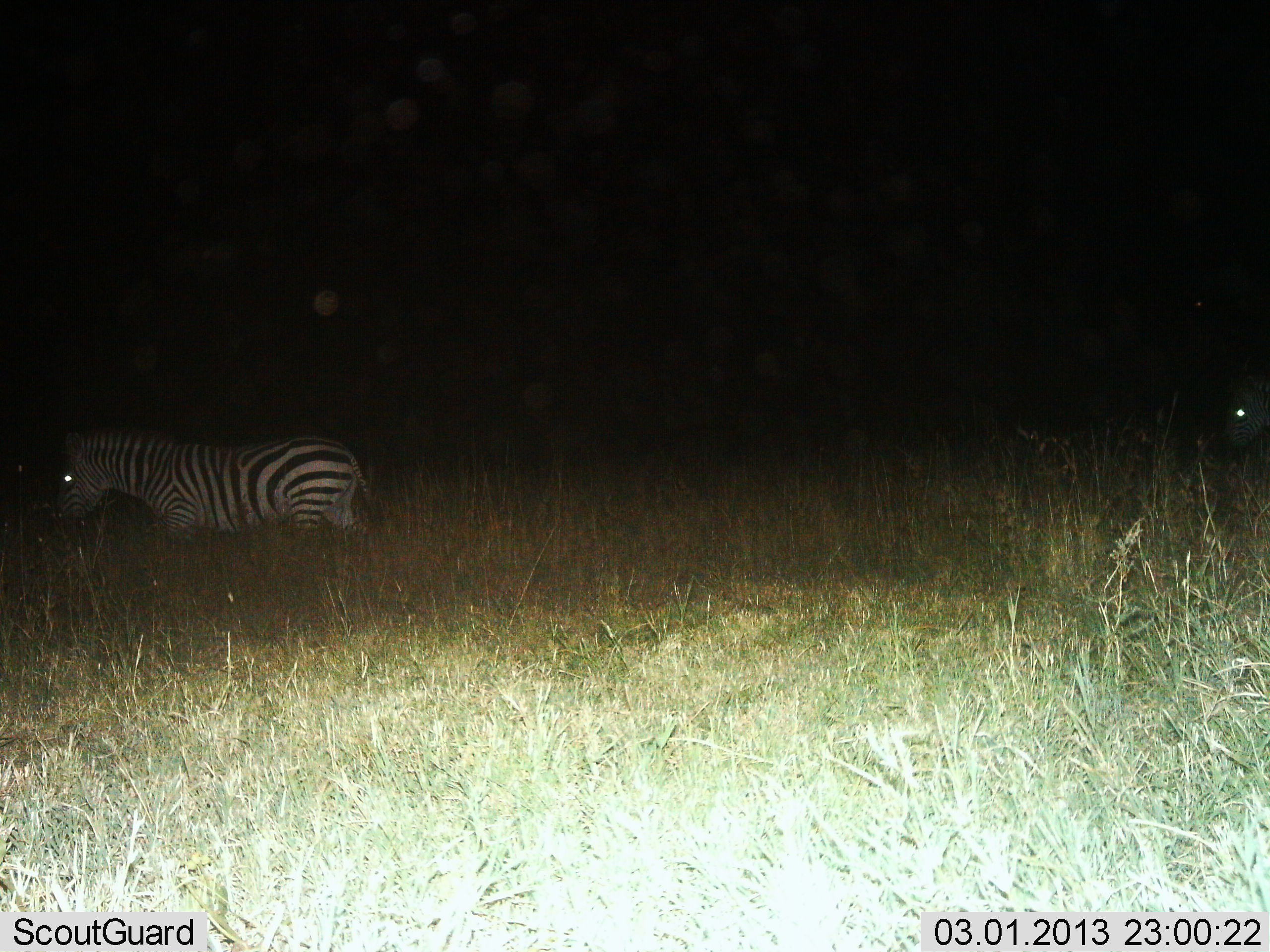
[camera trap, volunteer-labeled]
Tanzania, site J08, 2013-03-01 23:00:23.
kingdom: Animalia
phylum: Chordata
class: Mammalia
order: Perissodactyla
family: Equidae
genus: Equus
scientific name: Equus quagga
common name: plains zebra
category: zebra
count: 2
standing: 13%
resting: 3%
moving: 87%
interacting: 0%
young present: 0%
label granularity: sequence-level